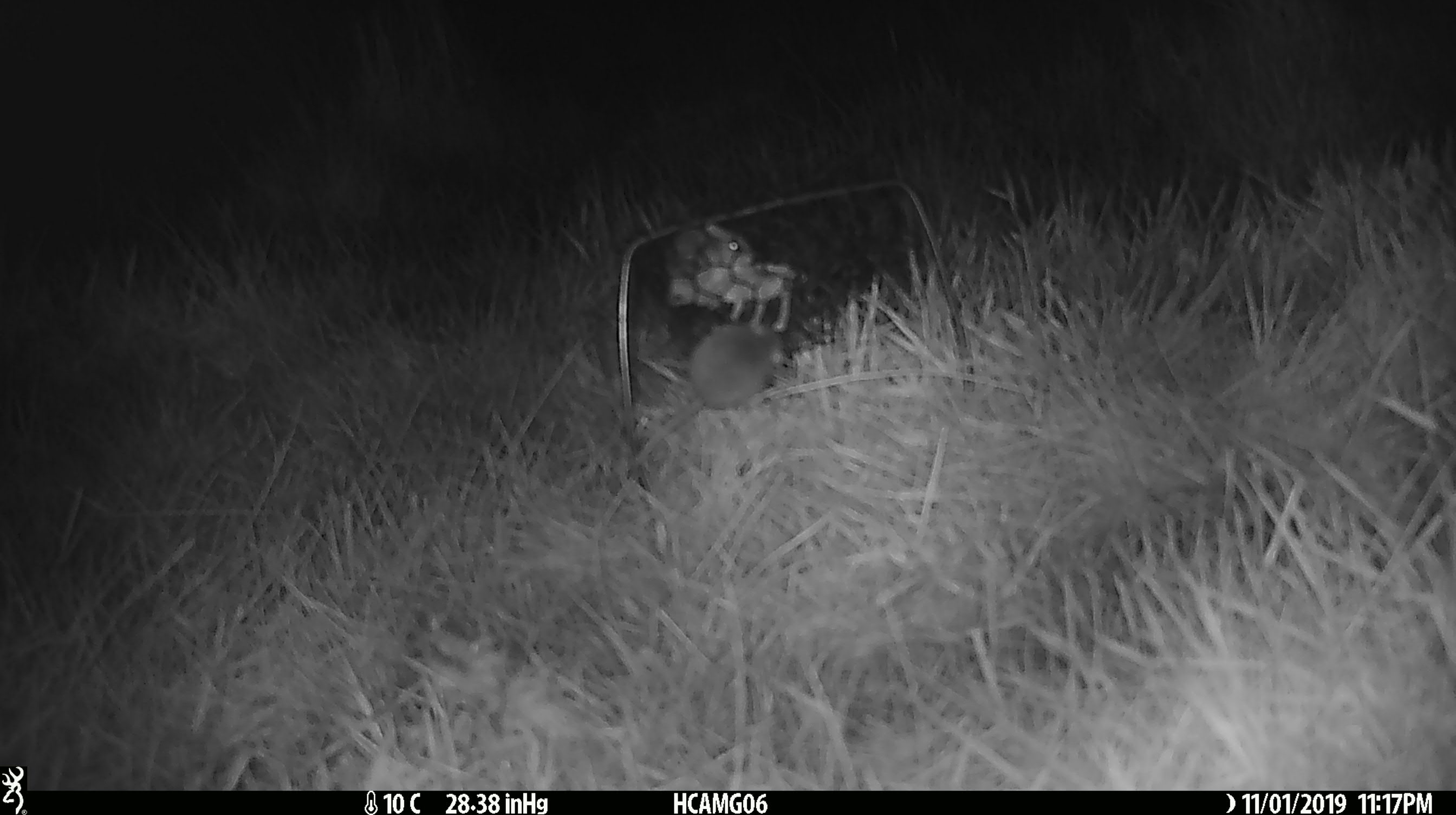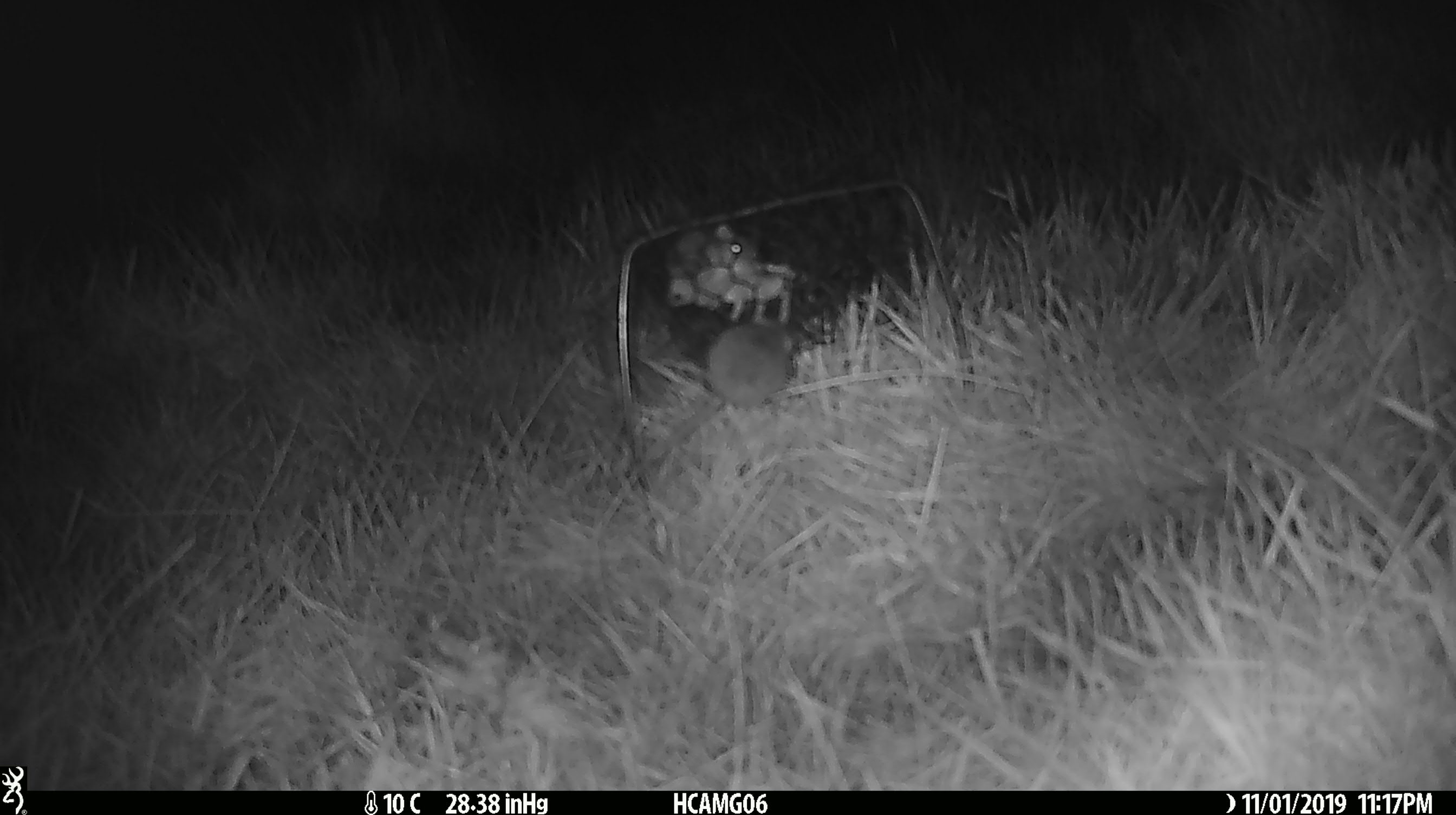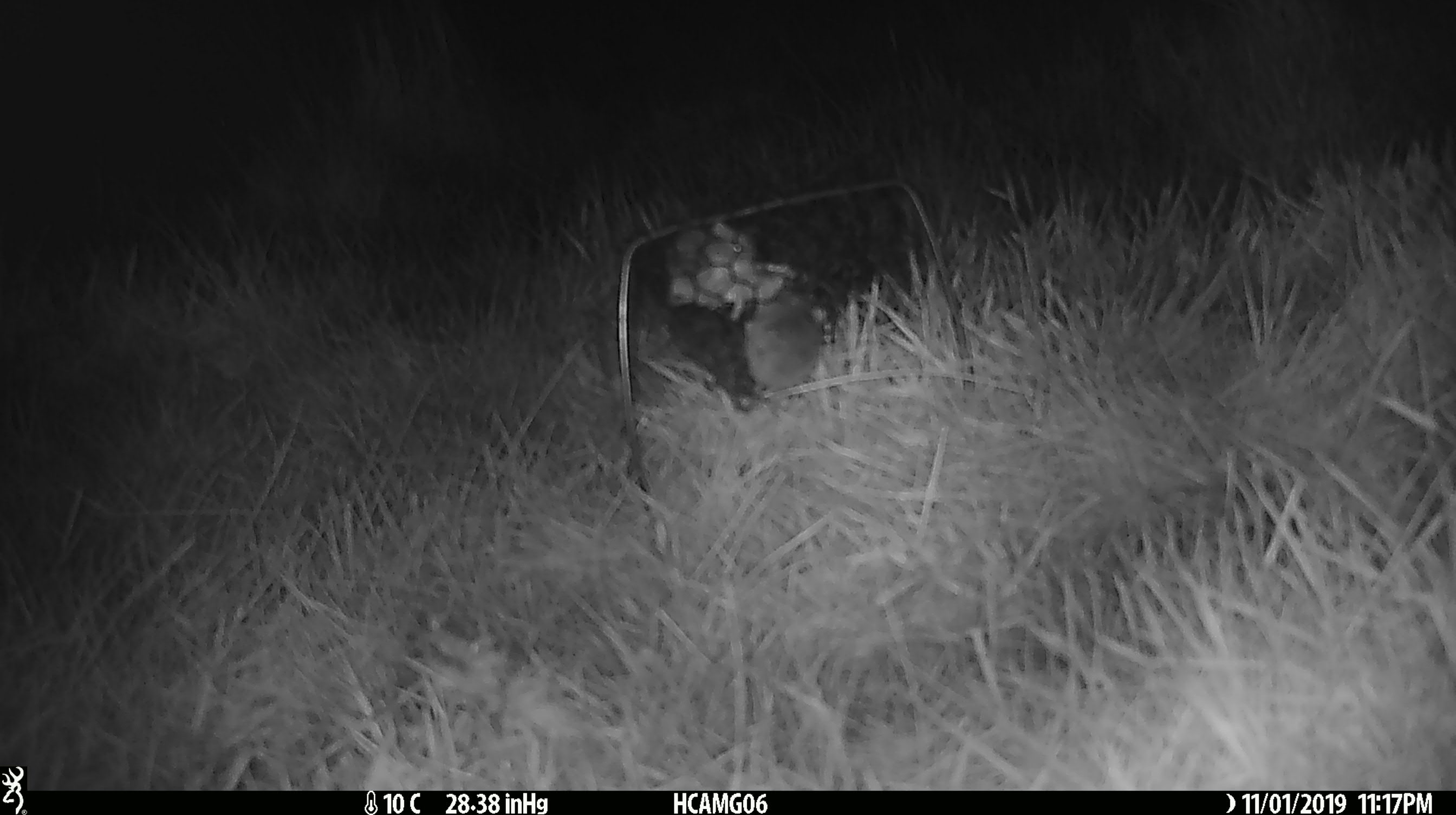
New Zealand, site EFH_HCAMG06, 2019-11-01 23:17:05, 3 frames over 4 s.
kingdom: Animalia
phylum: Chordata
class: Mammalia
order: Rodentia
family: Muridae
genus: Mus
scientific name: Mus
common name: mouse